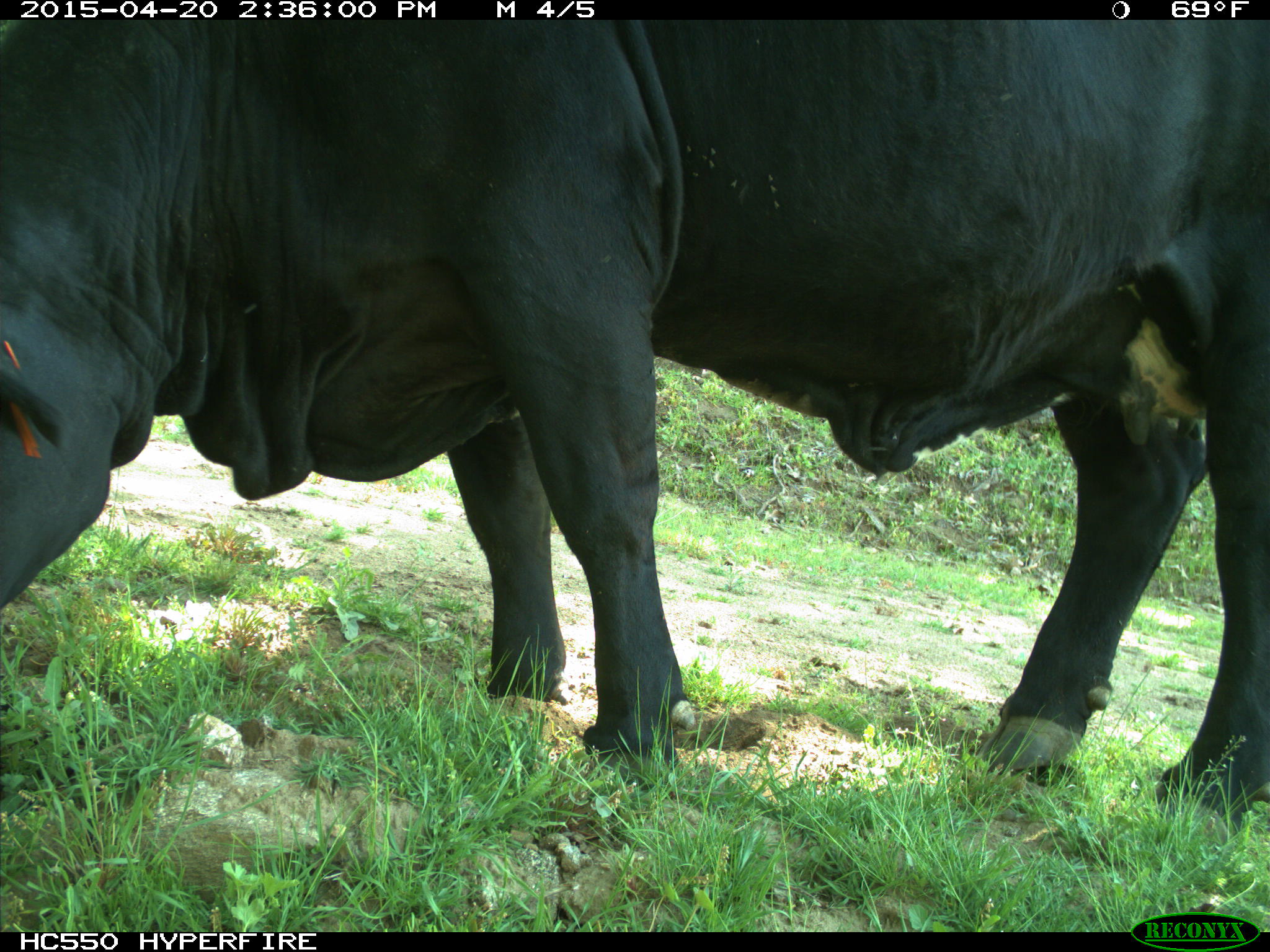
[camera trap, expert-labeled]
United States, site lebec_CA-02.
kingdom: Animalia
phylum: Chordata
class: Mammalia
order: Artiodactyla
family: Bovidae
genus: Bos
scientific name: Bos taurus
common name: domestic cow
Bos taurus (domestic cow).